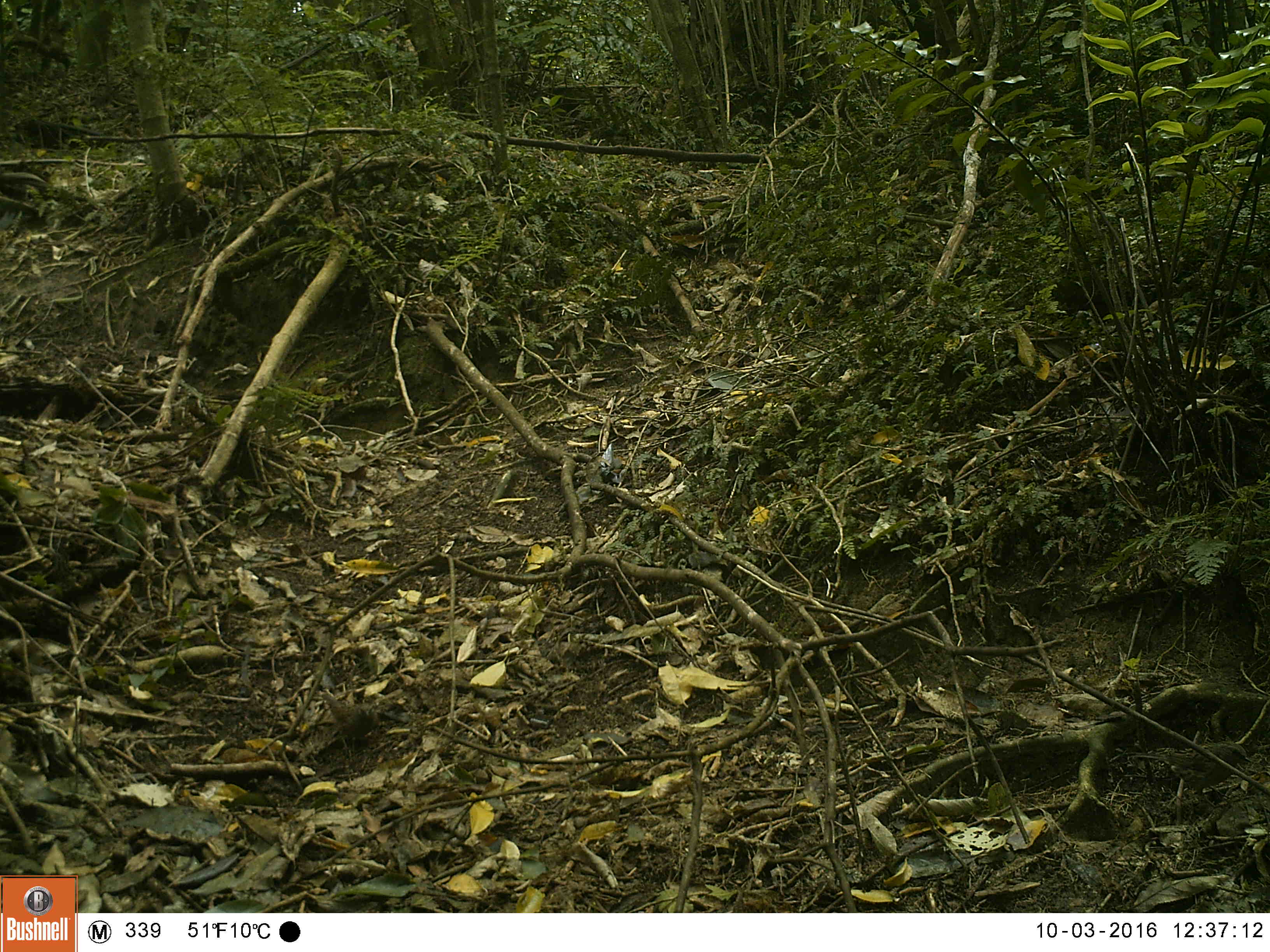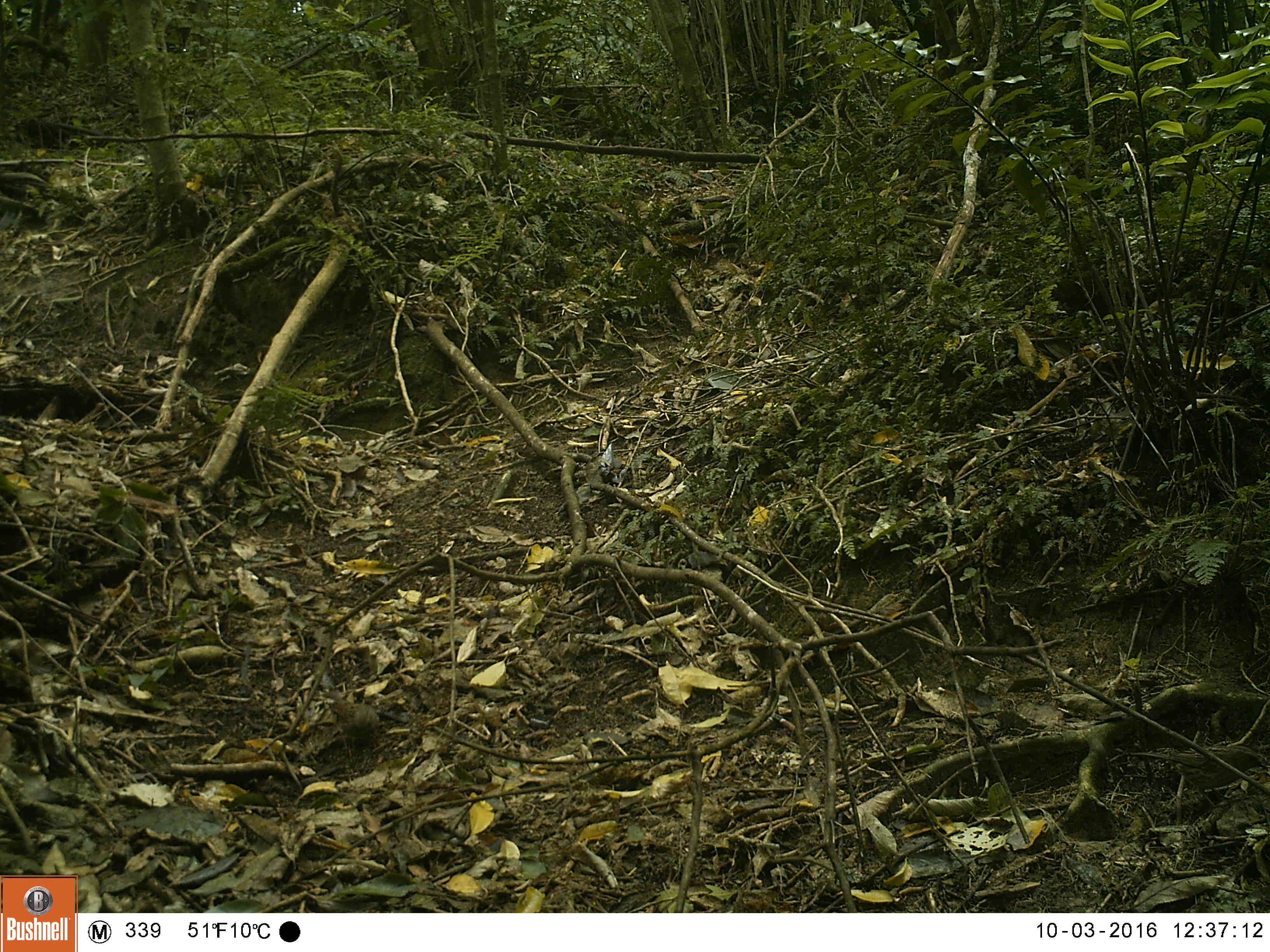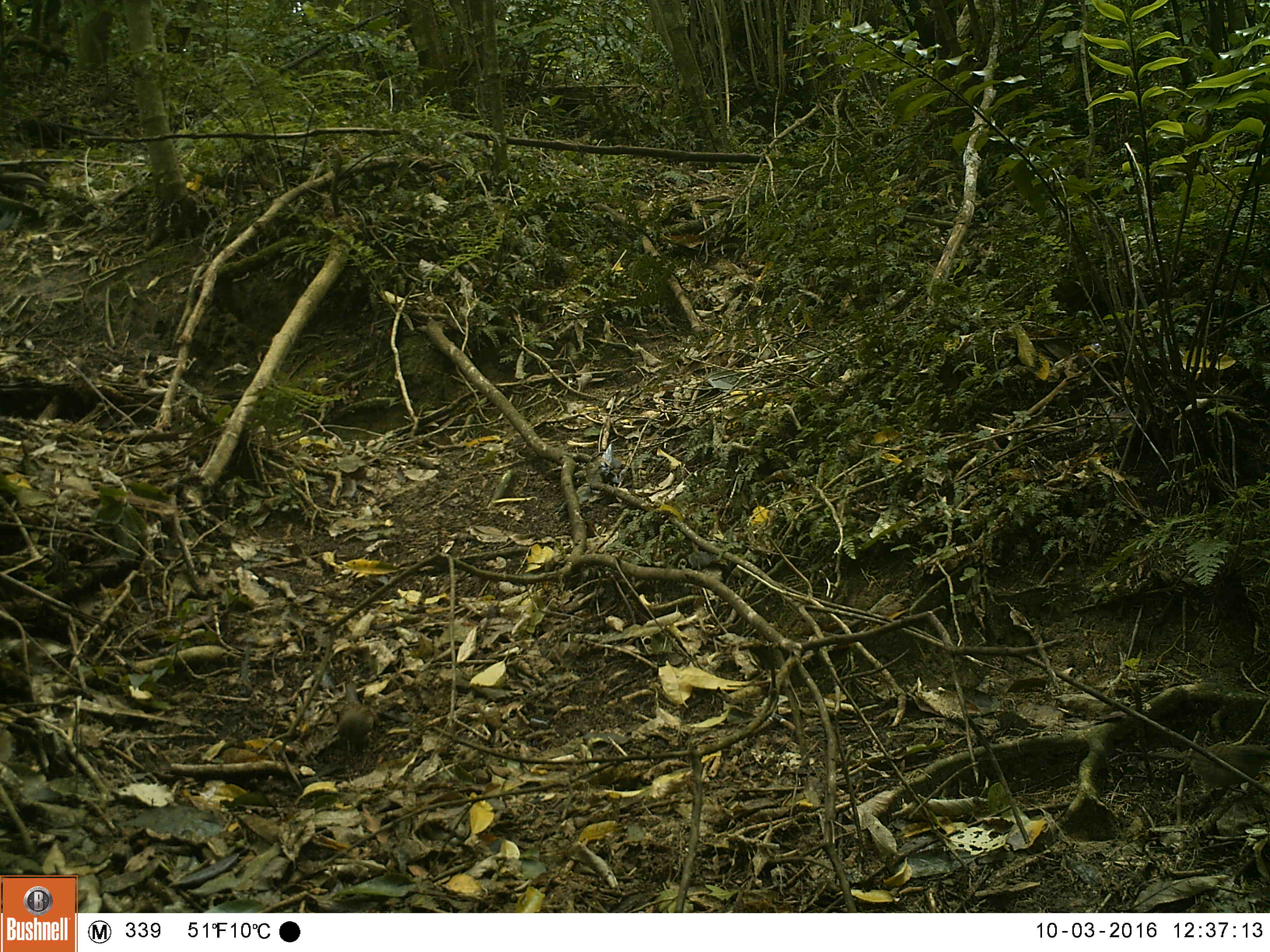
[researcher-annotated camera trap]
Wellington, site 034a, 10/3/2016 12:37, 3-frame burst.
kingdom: Animalia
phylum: Chordata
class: Aves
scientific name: Aves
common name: bird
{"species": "bird (Aves)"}